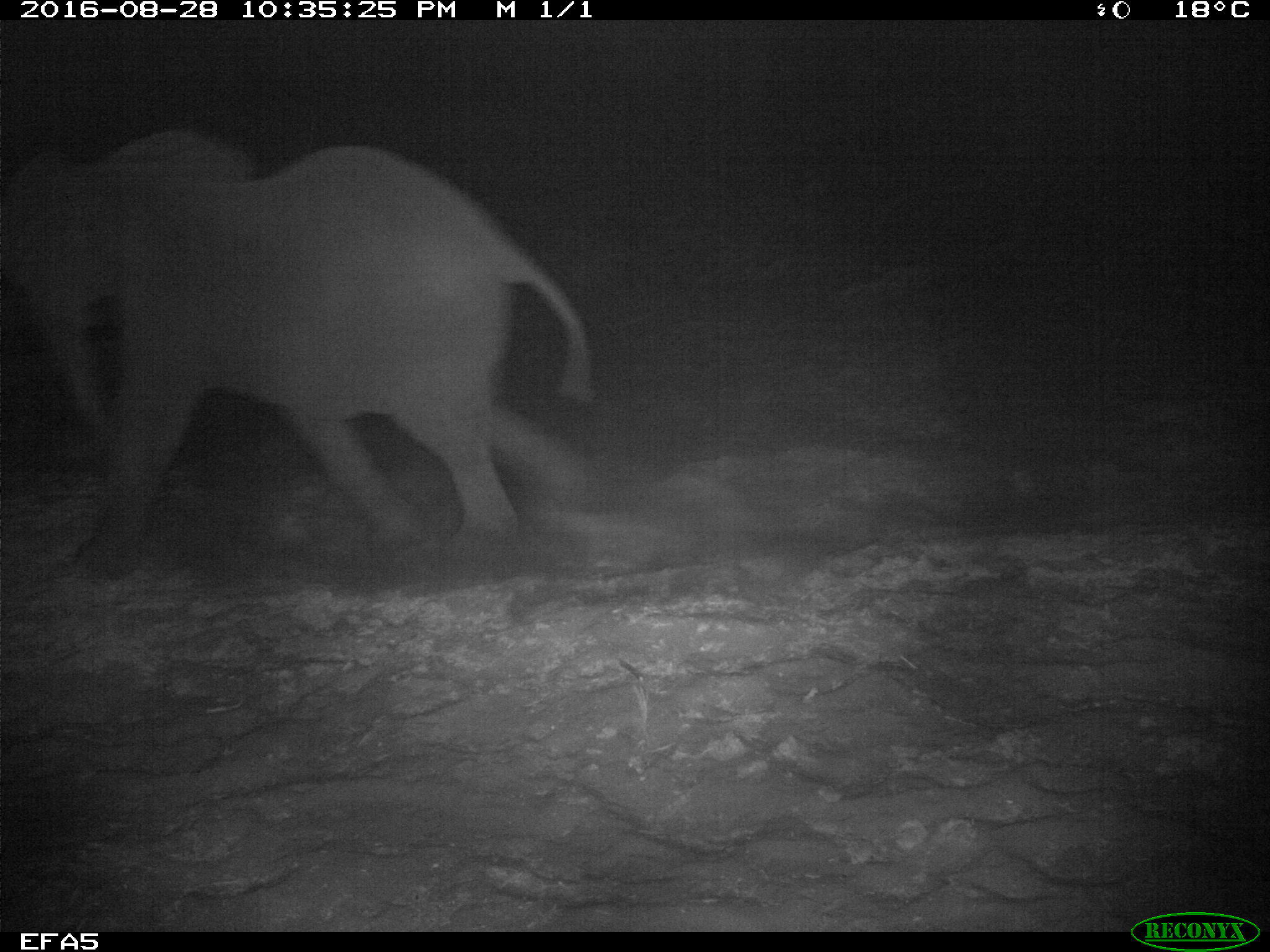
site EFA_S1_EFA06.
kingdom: Animalia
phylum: Chordata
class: Mammalia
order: Proboscidea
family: Elephantidae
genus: Loxodonta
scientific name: Loxodonta africana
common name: african bush elephant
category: elephant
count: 1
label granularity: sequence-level